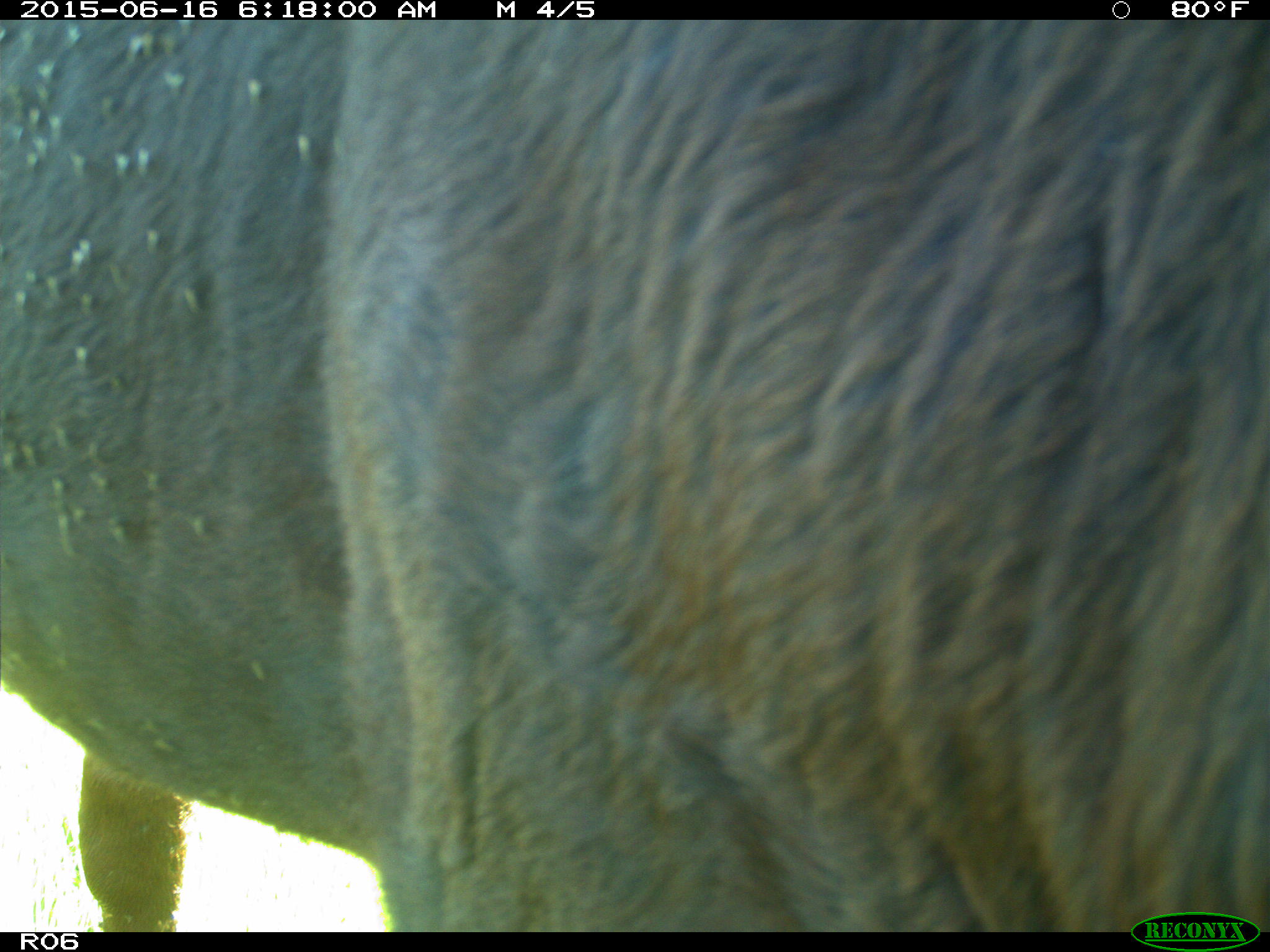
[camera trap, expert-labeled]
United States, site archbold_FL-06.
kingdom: Animalia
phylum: Chordata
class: Mammalia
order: Artiodactyla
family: Bovidae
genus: Bos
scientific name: Bos taurus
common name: domestic cow